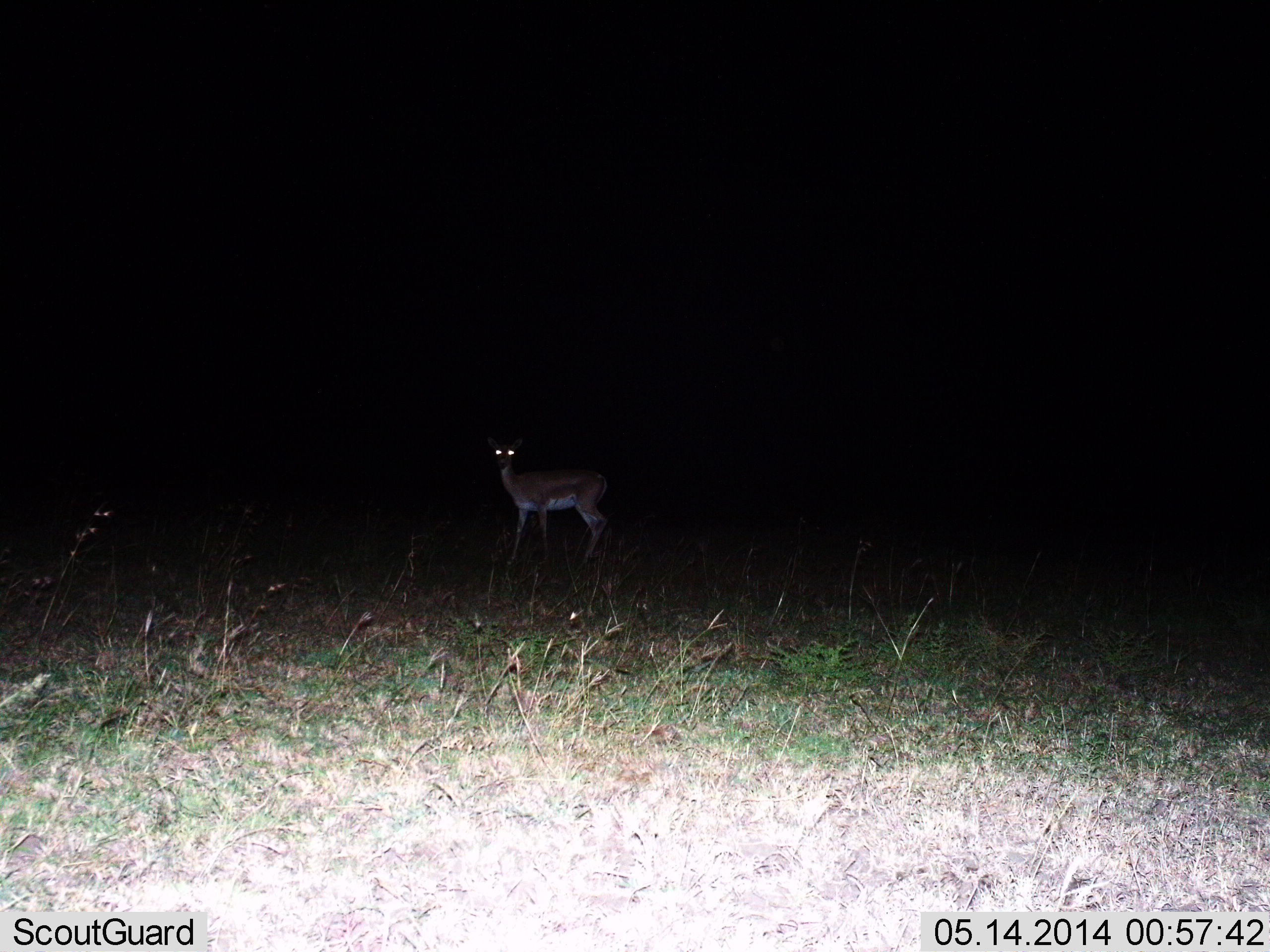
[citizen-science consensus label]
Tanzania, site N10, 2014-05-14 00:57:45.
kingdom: Animalia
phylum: Chordata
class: Mammalia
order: Artiodactyla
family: Bovidae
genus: Nanger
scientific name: Nanger granti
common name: grant's gazelle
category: gazellegrants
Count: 1.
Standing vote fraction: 100%.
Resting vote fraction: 0%.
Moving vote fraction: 0%.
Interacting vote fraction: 0%.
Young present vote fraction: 0%.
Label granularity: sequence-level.